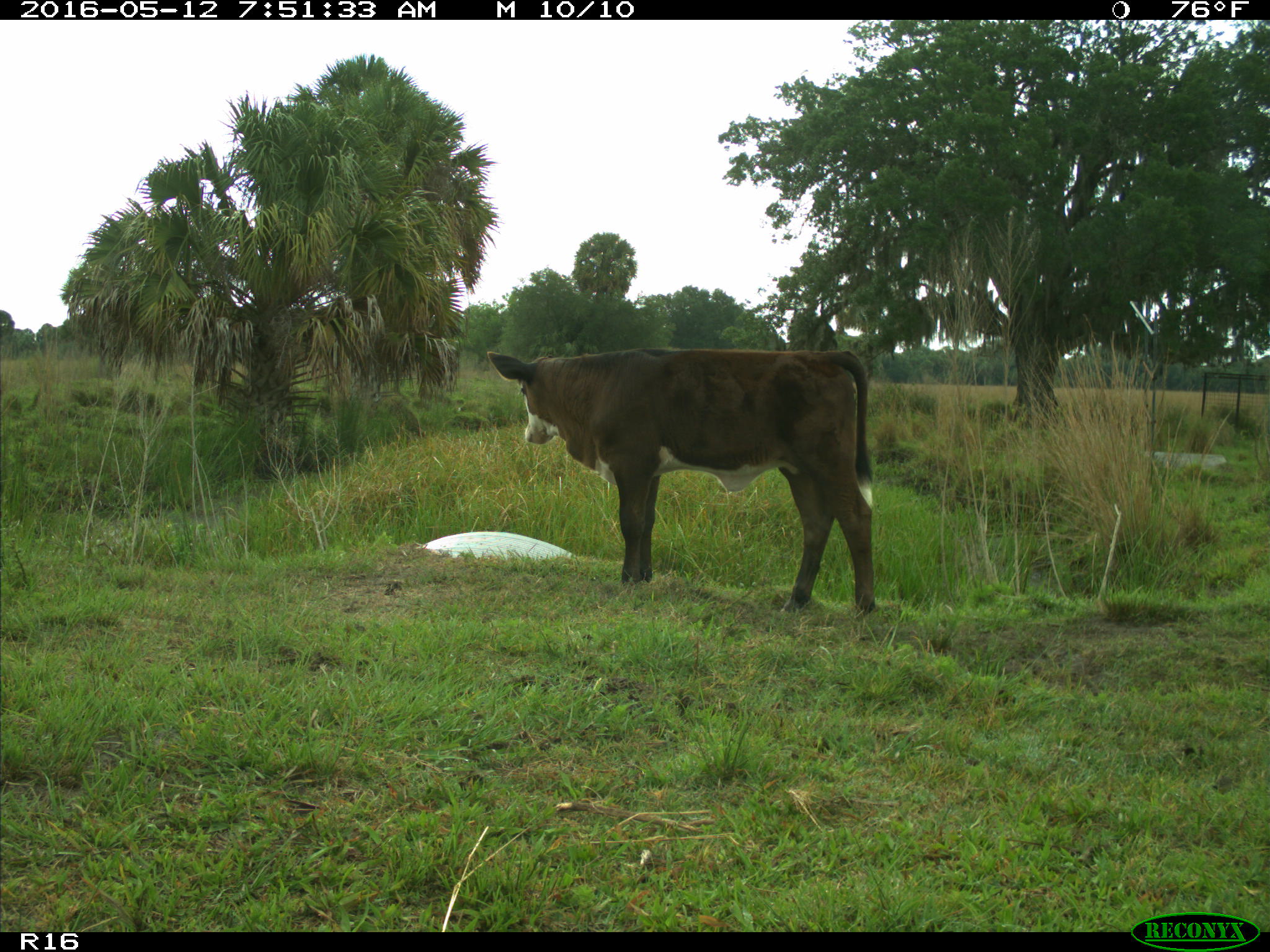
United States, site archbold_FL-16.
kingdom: Animalia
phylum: Chordata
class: Mammalia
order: Artiodactyla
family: Bovidae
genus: Bos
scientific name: Bos taurus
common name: domestic cow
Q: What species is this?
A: Bos taurus (domestic cow).